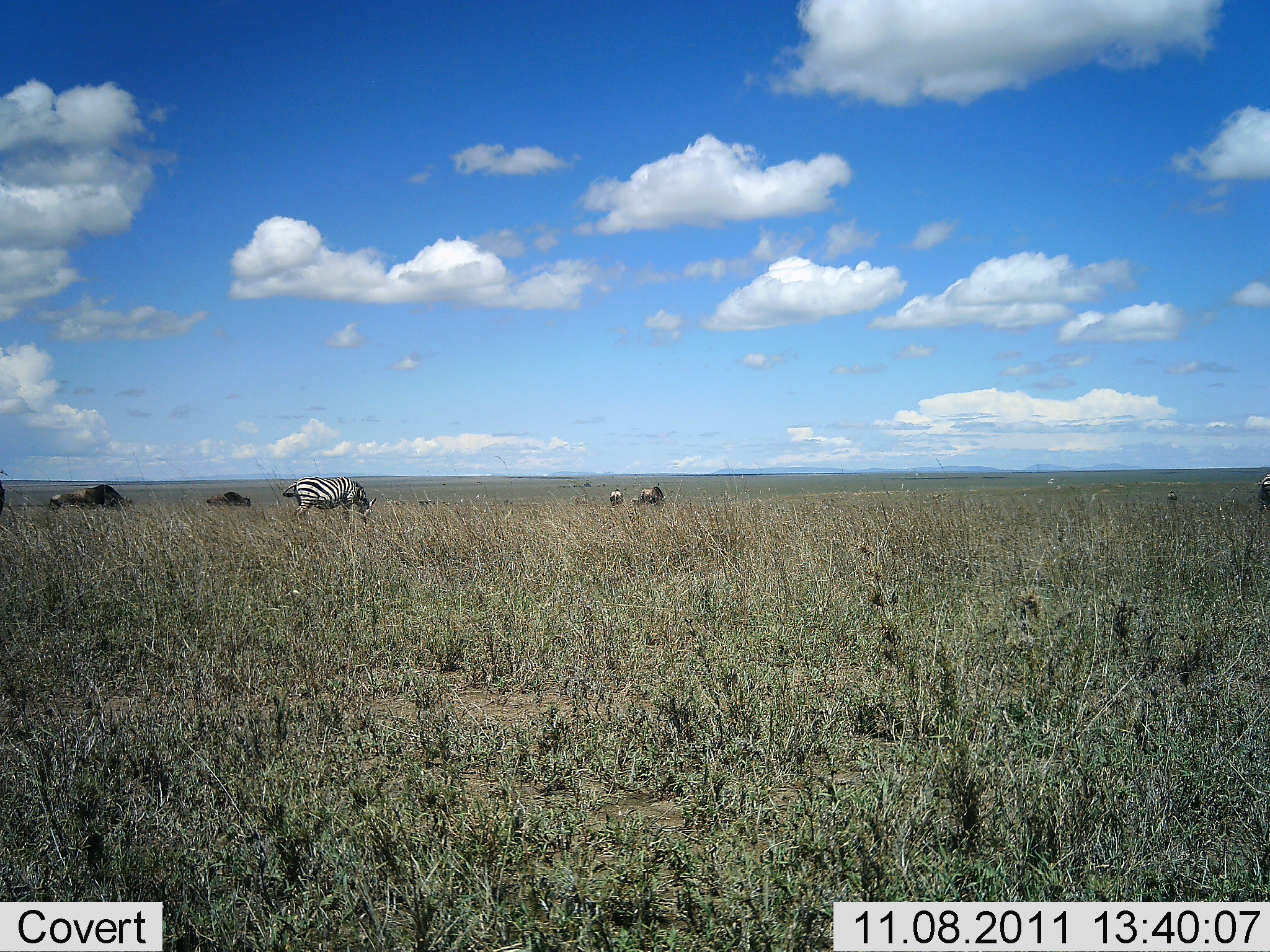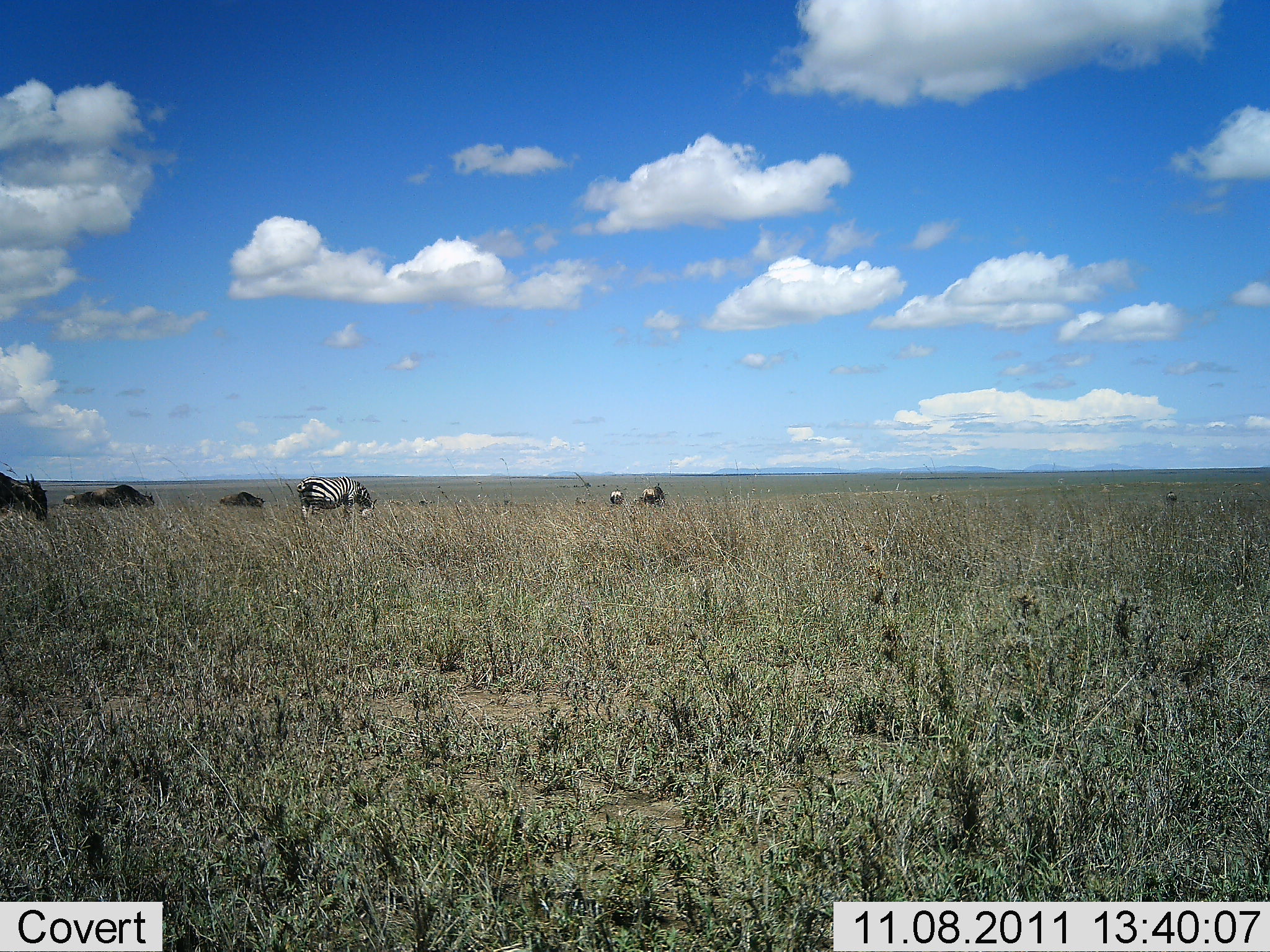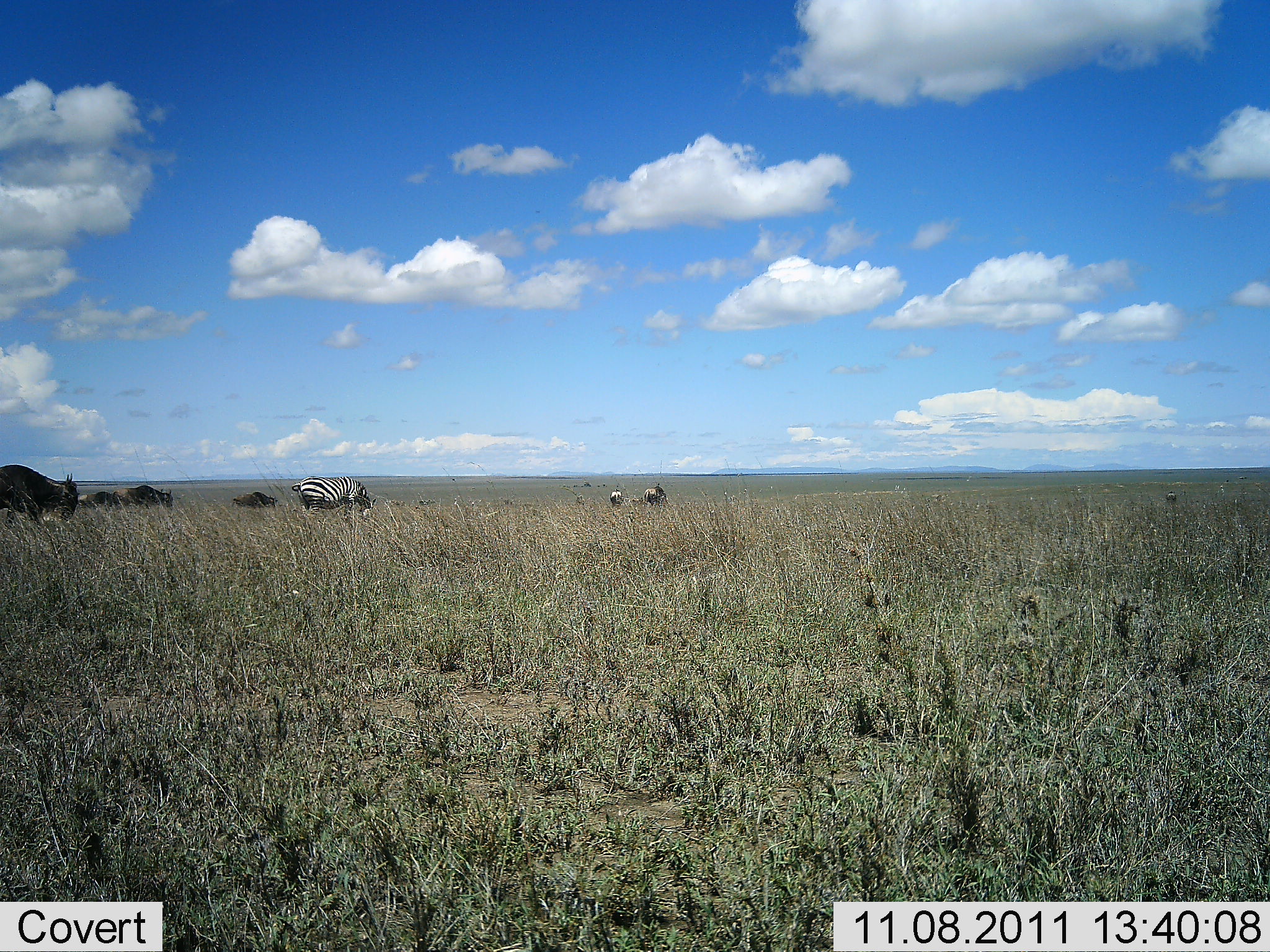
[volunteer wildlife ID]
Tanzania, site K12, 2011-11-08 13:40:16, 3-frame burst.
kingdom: Animalia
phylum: Chordata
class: Mammalia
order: Artiodactyla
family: Bovidae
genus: Connochaetes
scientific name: Connochaetes taurinus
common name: blue wildebeest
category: wildebeest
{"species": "wildebeest (blue wildebeest) (Connochaetes taurinus)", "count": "4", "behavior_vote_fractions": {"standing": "25%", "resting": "0%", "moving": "75%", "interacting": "0%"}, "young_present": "0%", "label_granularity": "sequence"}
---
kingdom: Animalia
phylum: Chordata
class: Mammalia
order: Perissodactyla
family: Equidae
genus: Equus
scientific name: Equus quagga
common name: plains zebra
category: zebra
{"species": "zebra (plains zebra) (Equus quagga)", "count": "2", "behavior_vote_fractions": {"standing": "36%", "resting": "0%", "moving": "14%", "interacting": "0%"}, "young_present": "0%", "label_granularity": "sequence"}